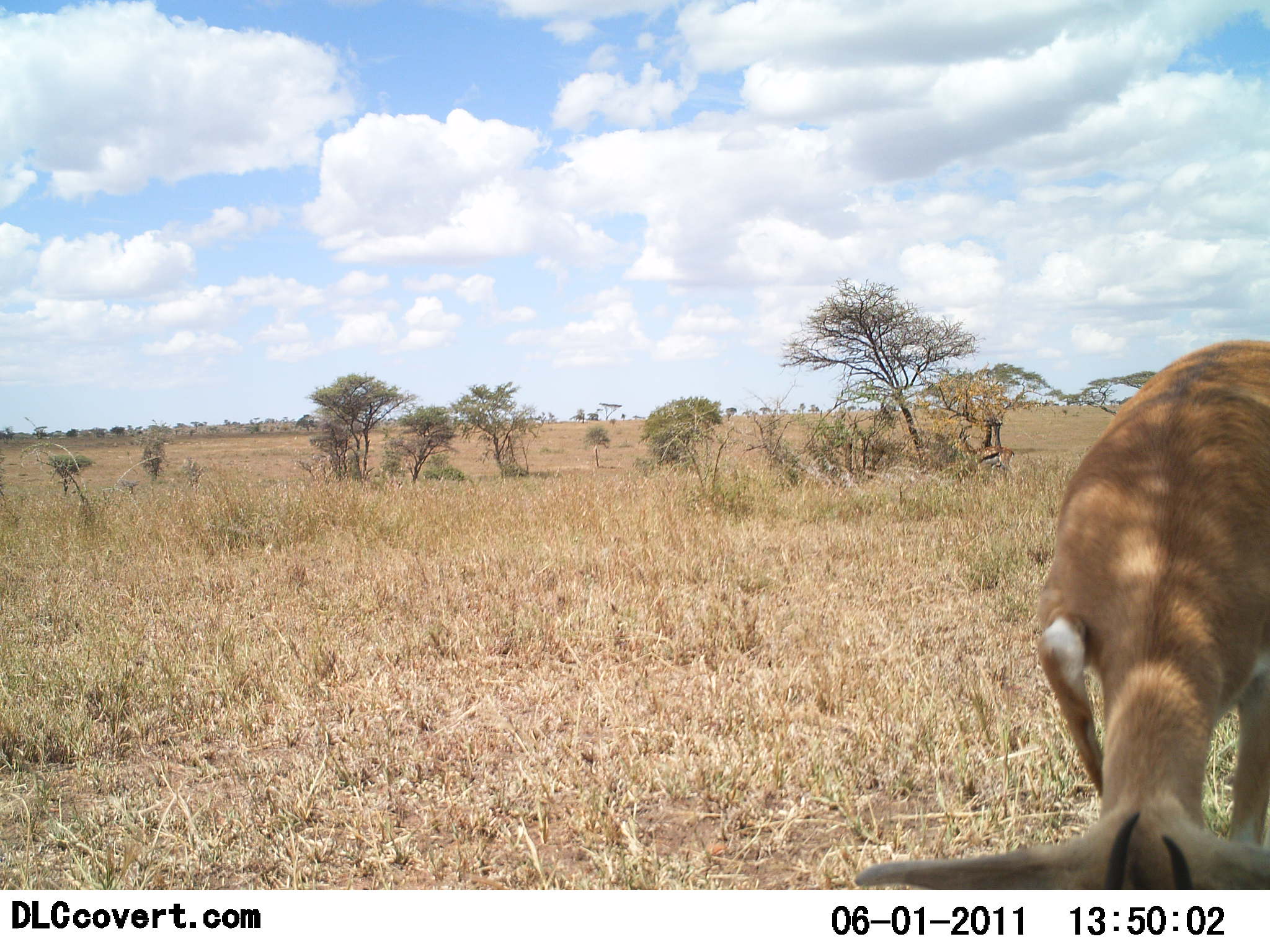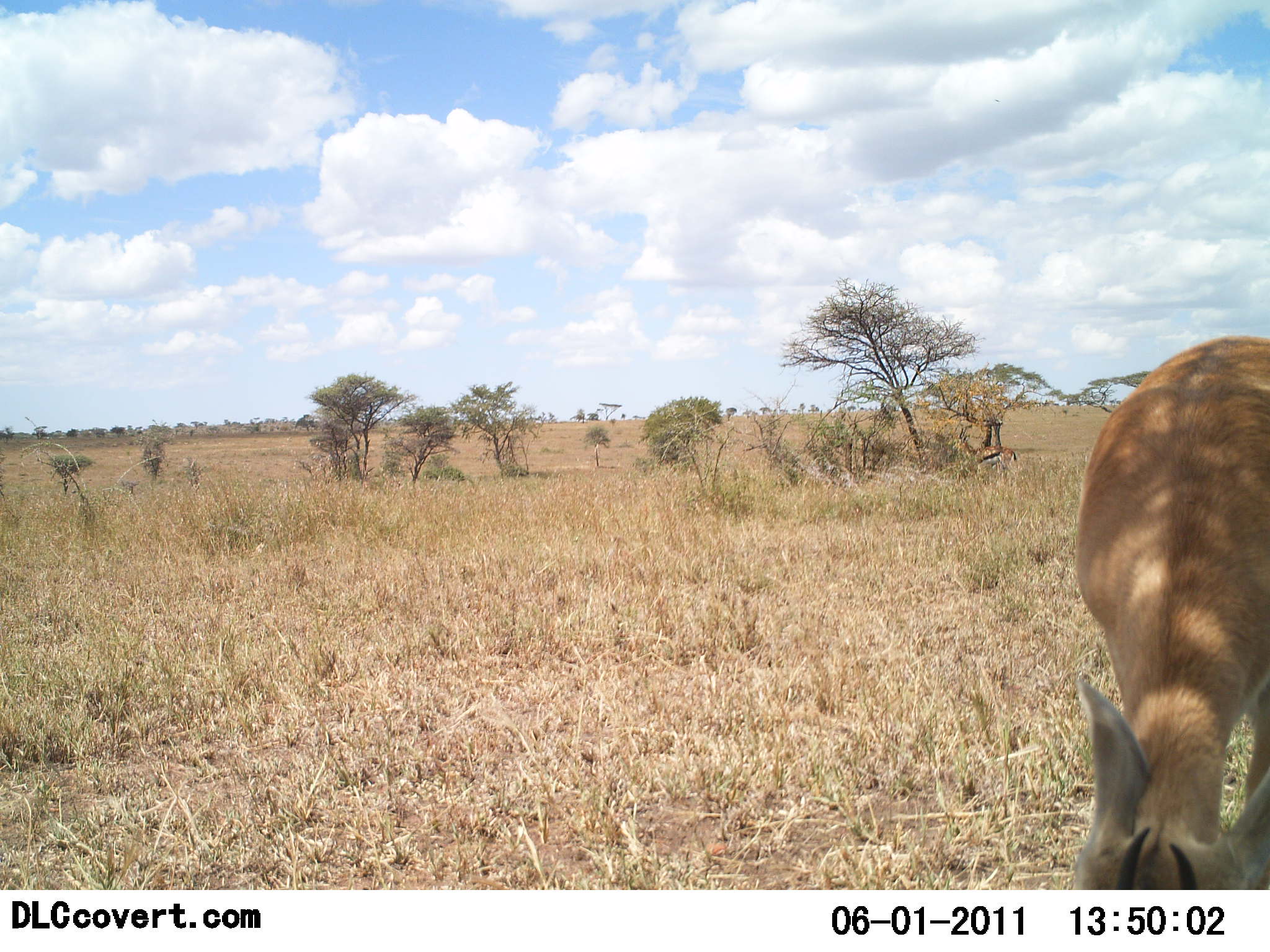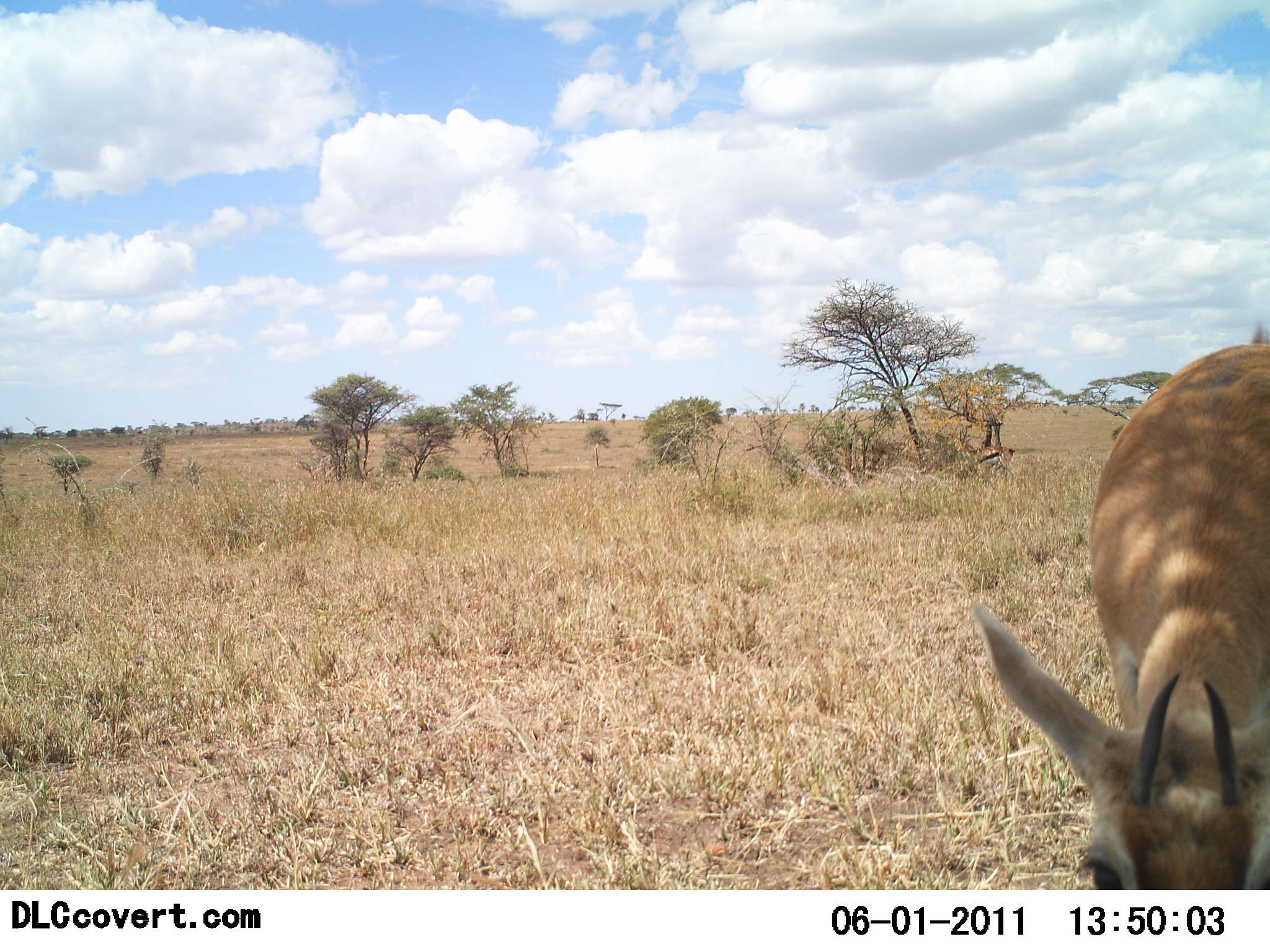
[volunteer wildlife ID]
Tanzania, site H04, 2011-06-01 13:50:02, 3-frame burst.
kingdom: Animalia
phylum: Chordata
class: Mammalia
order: Artiodactyla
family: Bovidae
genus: Eudorcas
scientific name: Eudorcas thomsonii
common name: thomson's gazelle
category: gazellethomsons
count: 1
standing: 20%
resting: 0%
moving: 0%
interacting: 0%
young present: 0%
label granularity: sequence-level